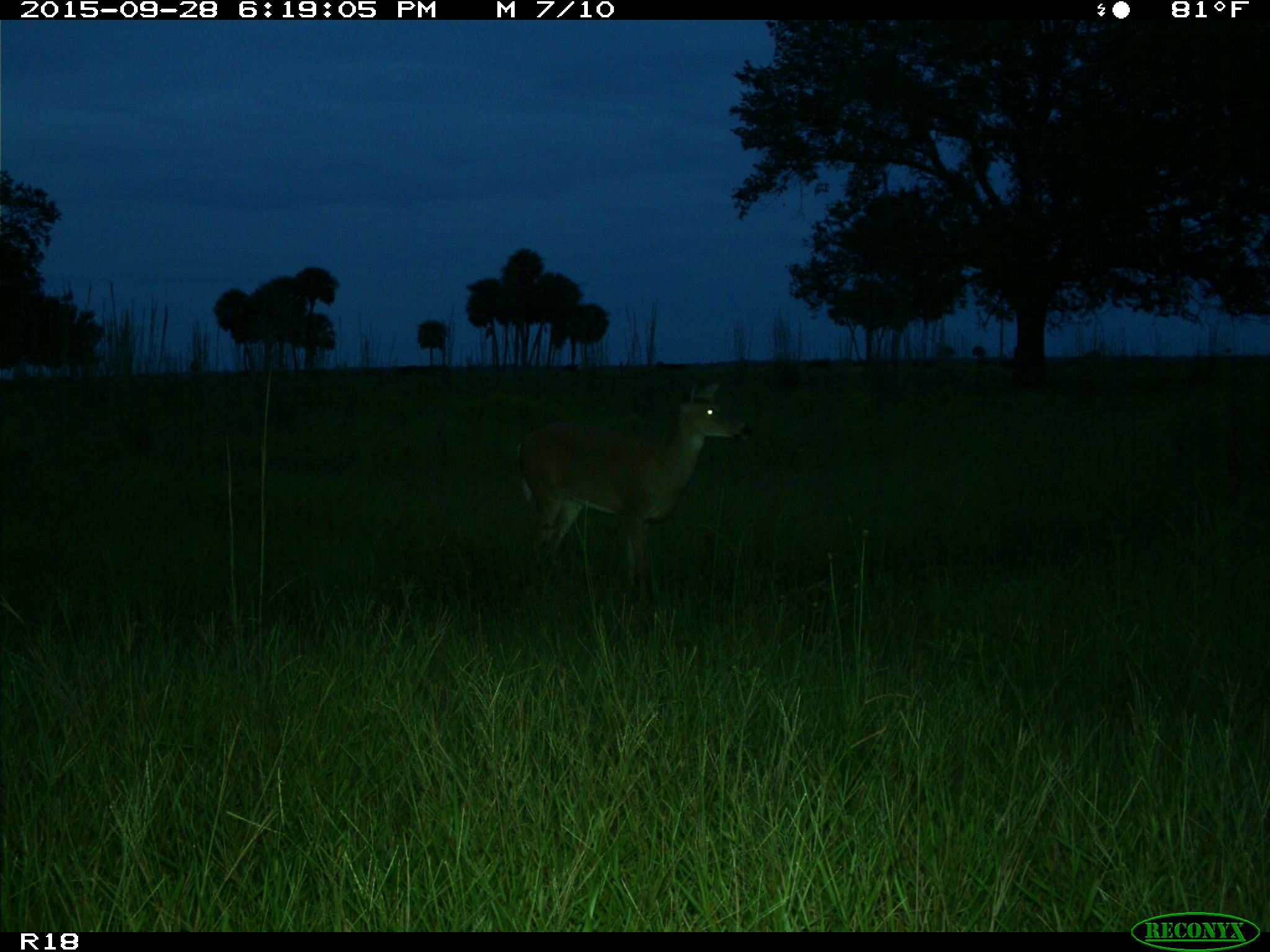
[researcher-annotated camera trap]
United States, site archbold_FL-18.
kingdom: Animalia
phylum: Chordata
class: Mammalia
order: Artiodactyla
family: Cervidae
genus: Odocoileus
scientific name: Odocoileus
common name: deer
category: unidentified deer